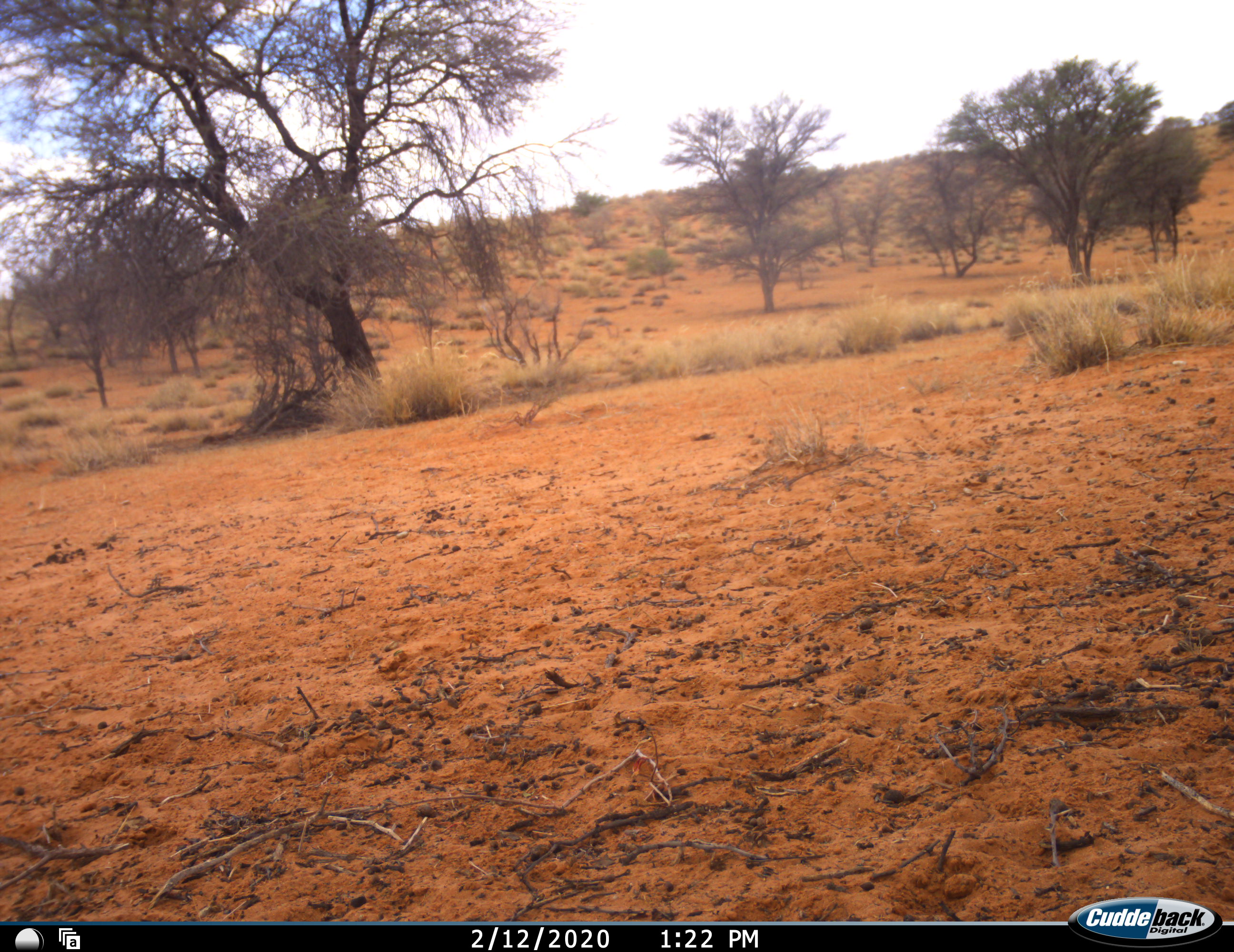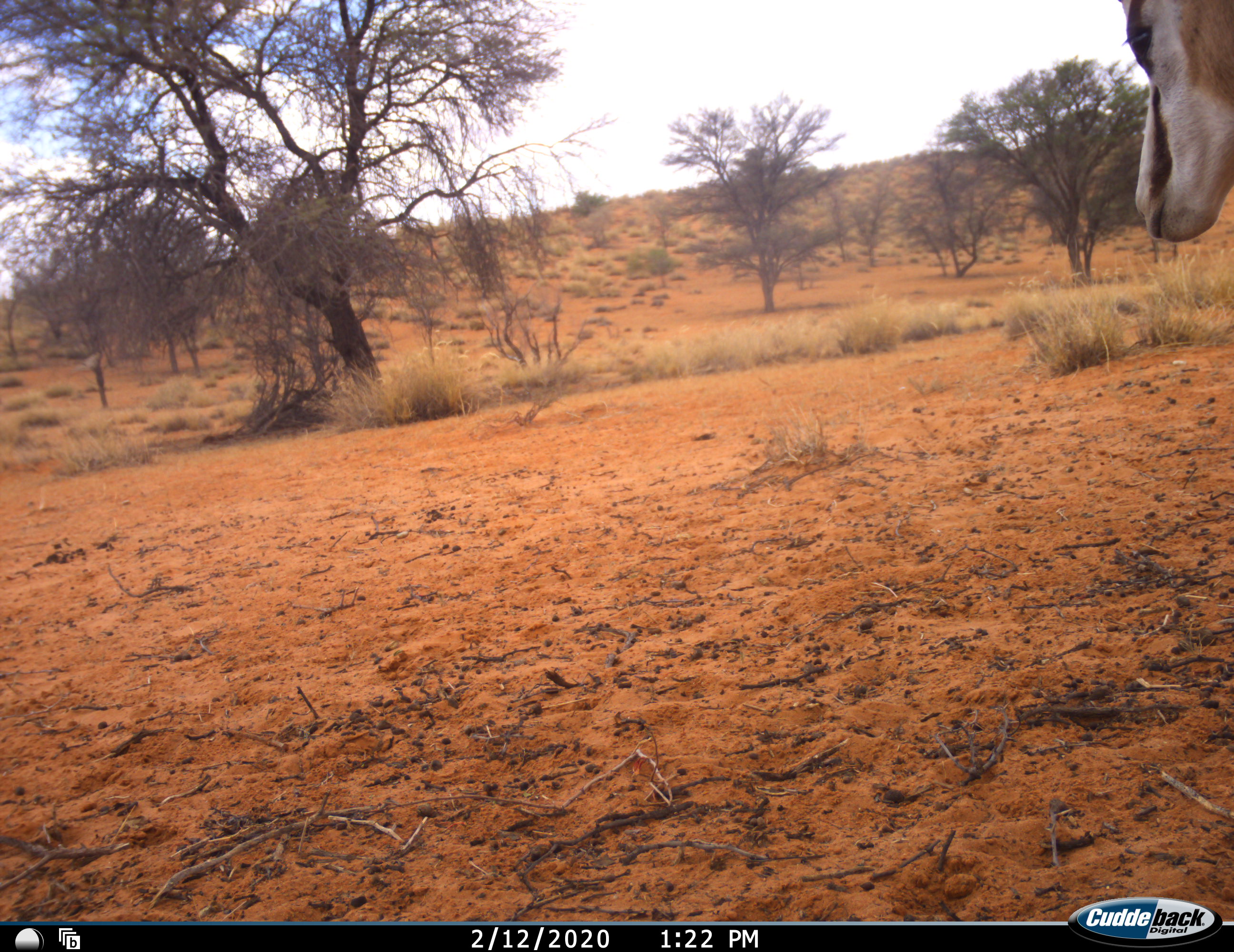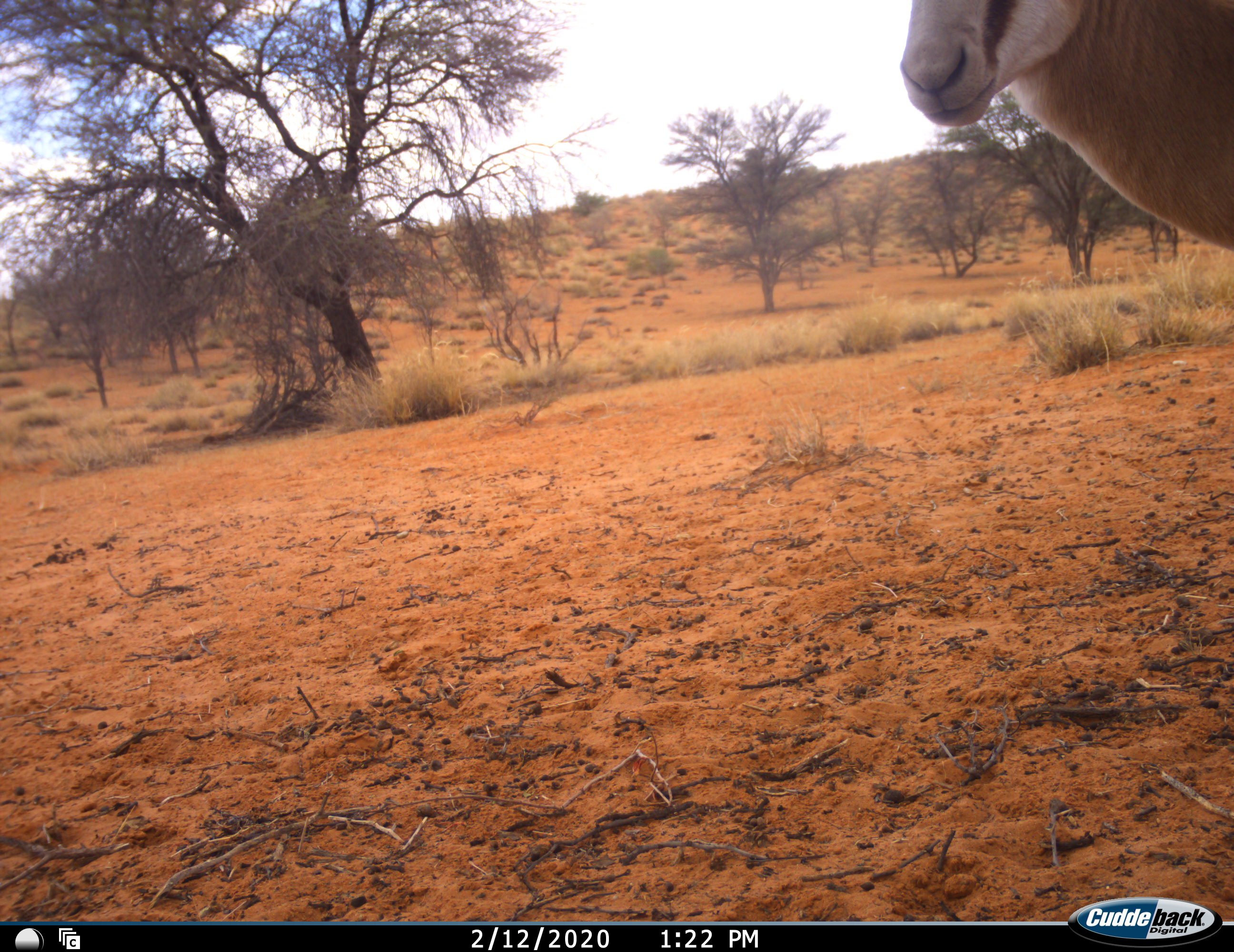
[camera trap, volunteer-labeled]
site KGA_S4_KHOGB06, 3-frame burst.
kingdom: Animalia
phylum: Chordata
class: Mammalia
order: Artiodactyla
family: Bovidae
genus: Antidorcas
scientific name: Antidorcas marsupialis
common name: springbok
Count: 1.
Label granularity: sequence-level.